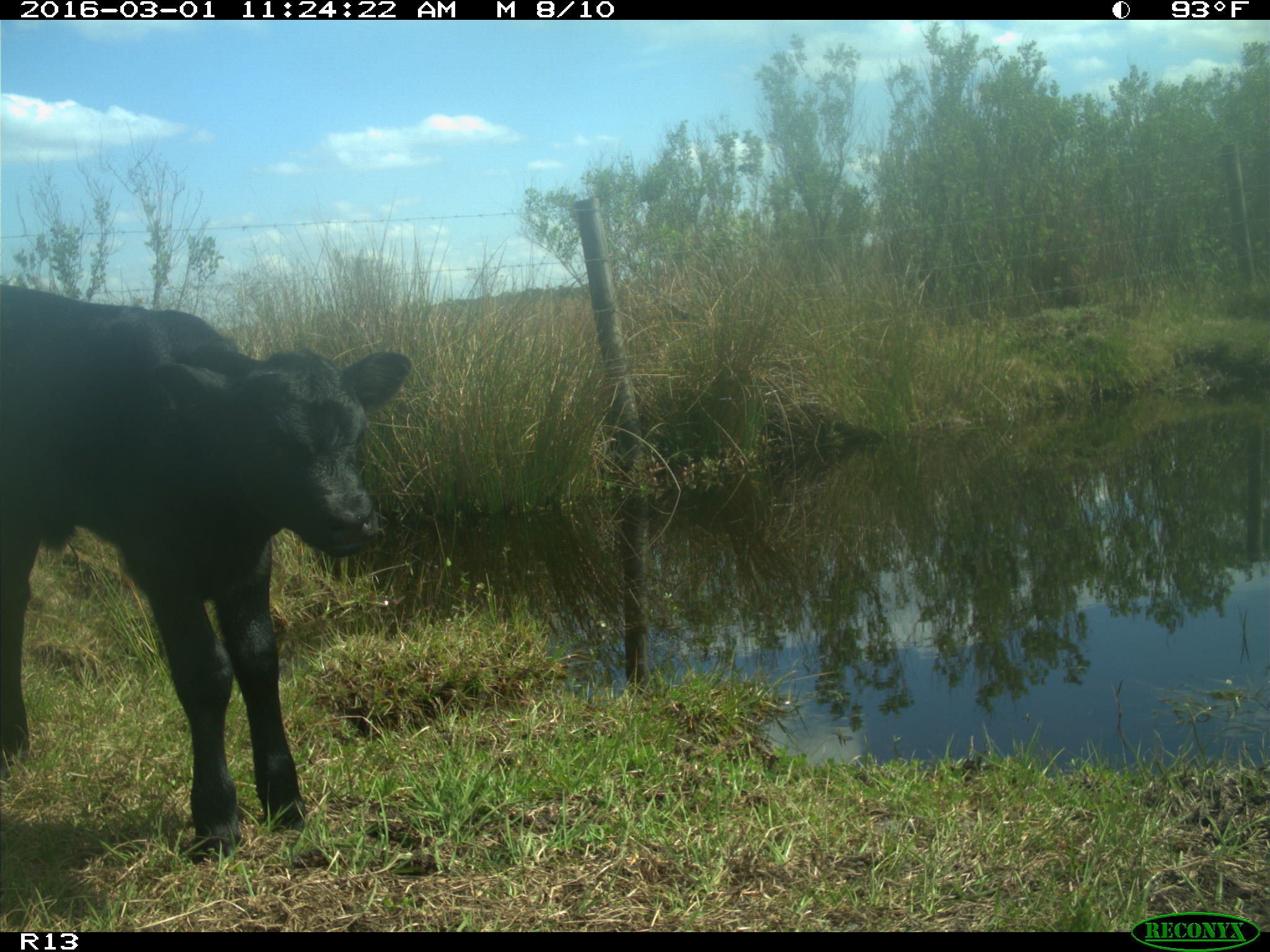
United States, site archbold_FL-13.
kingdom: Animalia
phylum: Chordata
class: Mammalia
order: Artiodactyla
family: Bovidae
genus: Bos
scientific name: Bos taurus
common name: domestic cow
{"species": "Bos taurus (domestic cow)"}